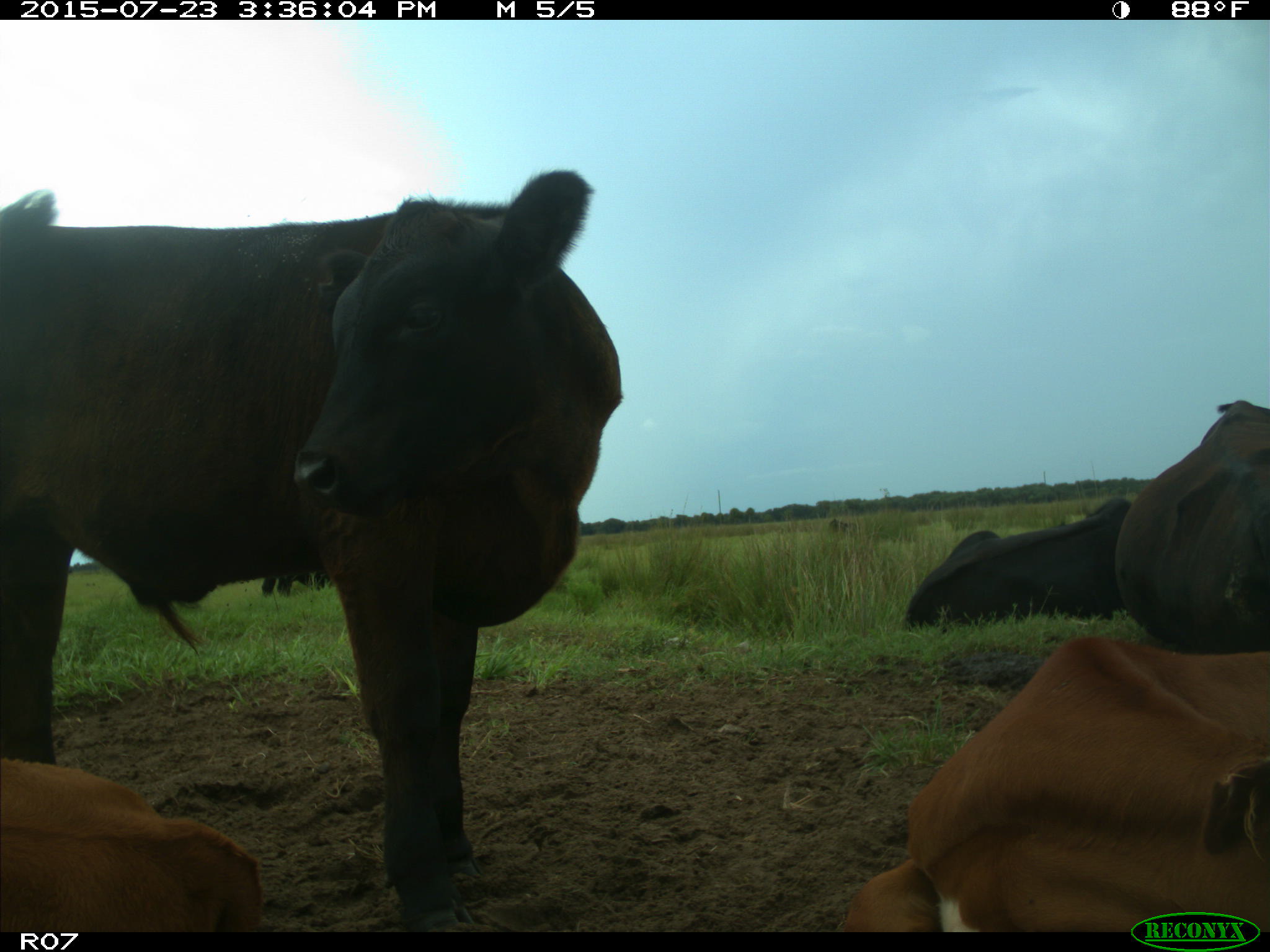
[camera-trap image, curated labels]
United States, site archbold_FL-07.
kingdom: Animalia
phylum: Chordata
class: Mammalia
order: Artiodactyla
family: Bovidae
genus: Bos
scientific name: Bos taurus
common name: domestic cow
Bos taurus (domestic cow).